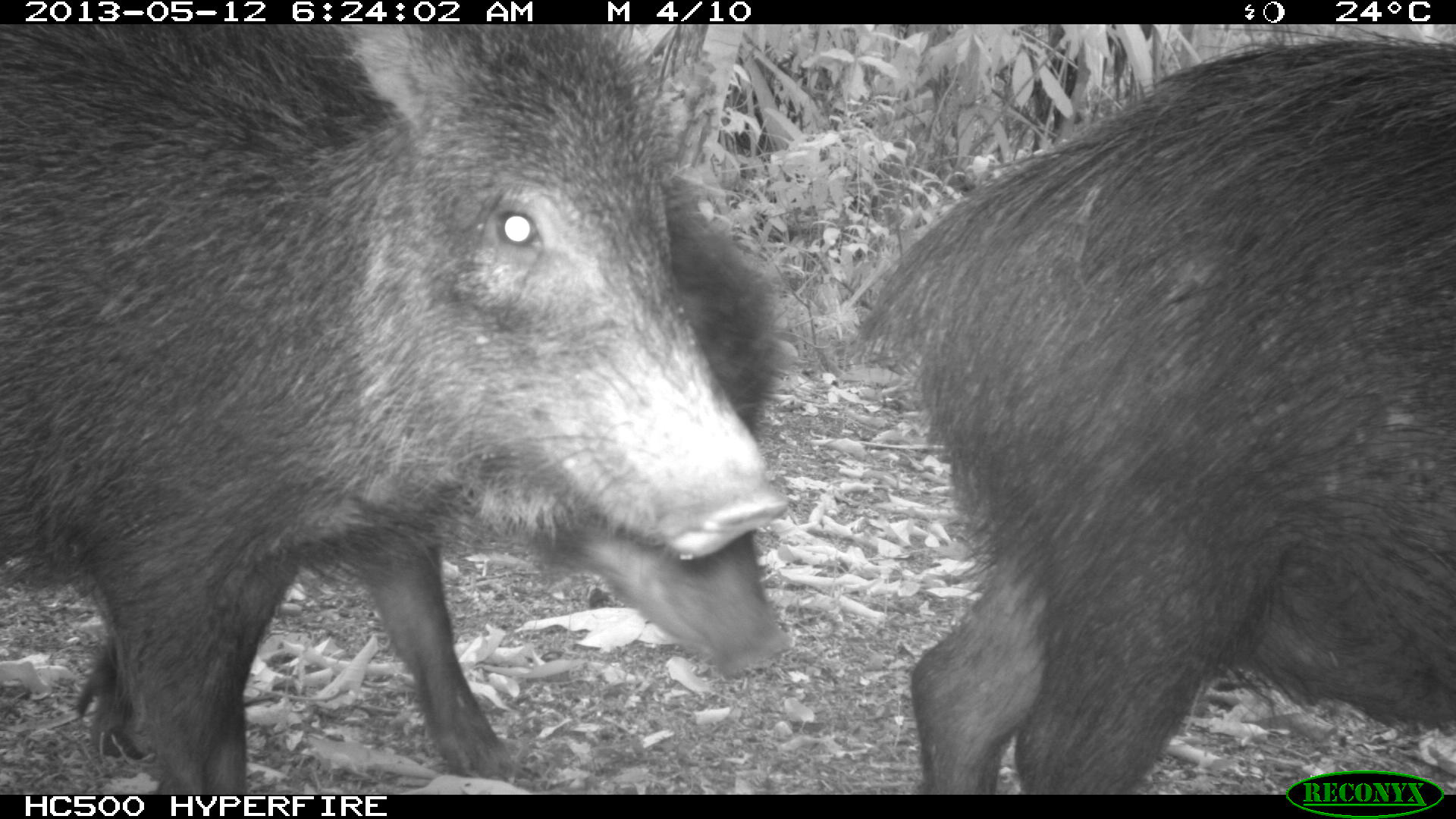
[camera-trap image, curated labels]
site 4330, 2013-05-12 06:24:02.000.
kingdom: Animalia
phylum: Chordata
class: Mammalia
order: Artiodactyla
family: Tayassuidae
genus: Tayassu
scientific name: Tayassu pecari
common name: white-lipped peccary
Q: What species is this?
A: Tayassu pecari (white-lipped peccary).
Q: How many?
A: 5.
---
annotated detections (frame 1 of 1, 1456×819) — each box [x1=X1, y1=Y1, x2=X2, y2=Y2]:
tayassu pecari: [x1=0, y1=25, x2=781, y2=795]; [x1=841, y1=23, x2=1456, y2=794]; [x1=73, y1=171, x2=804, y2=783]